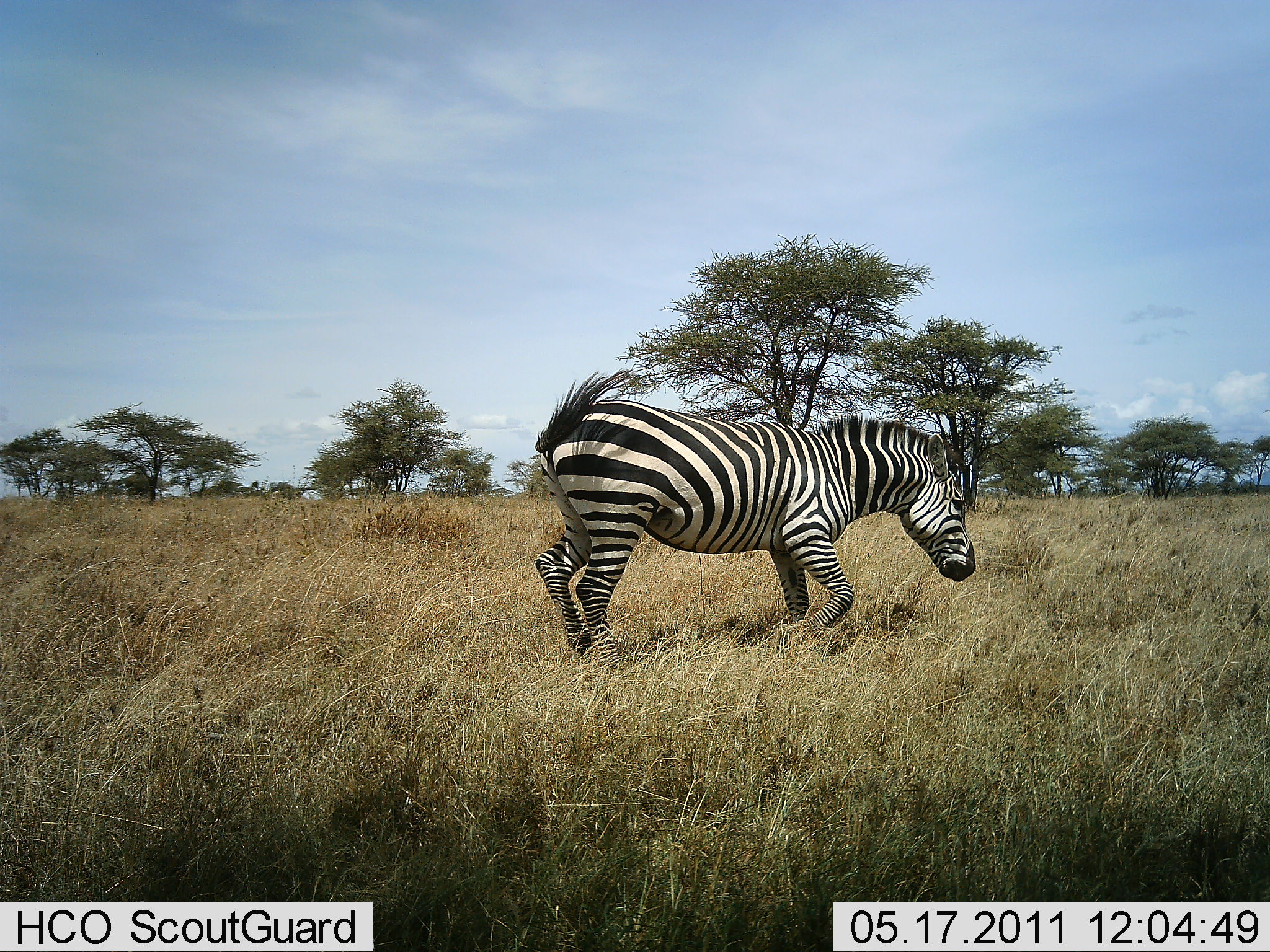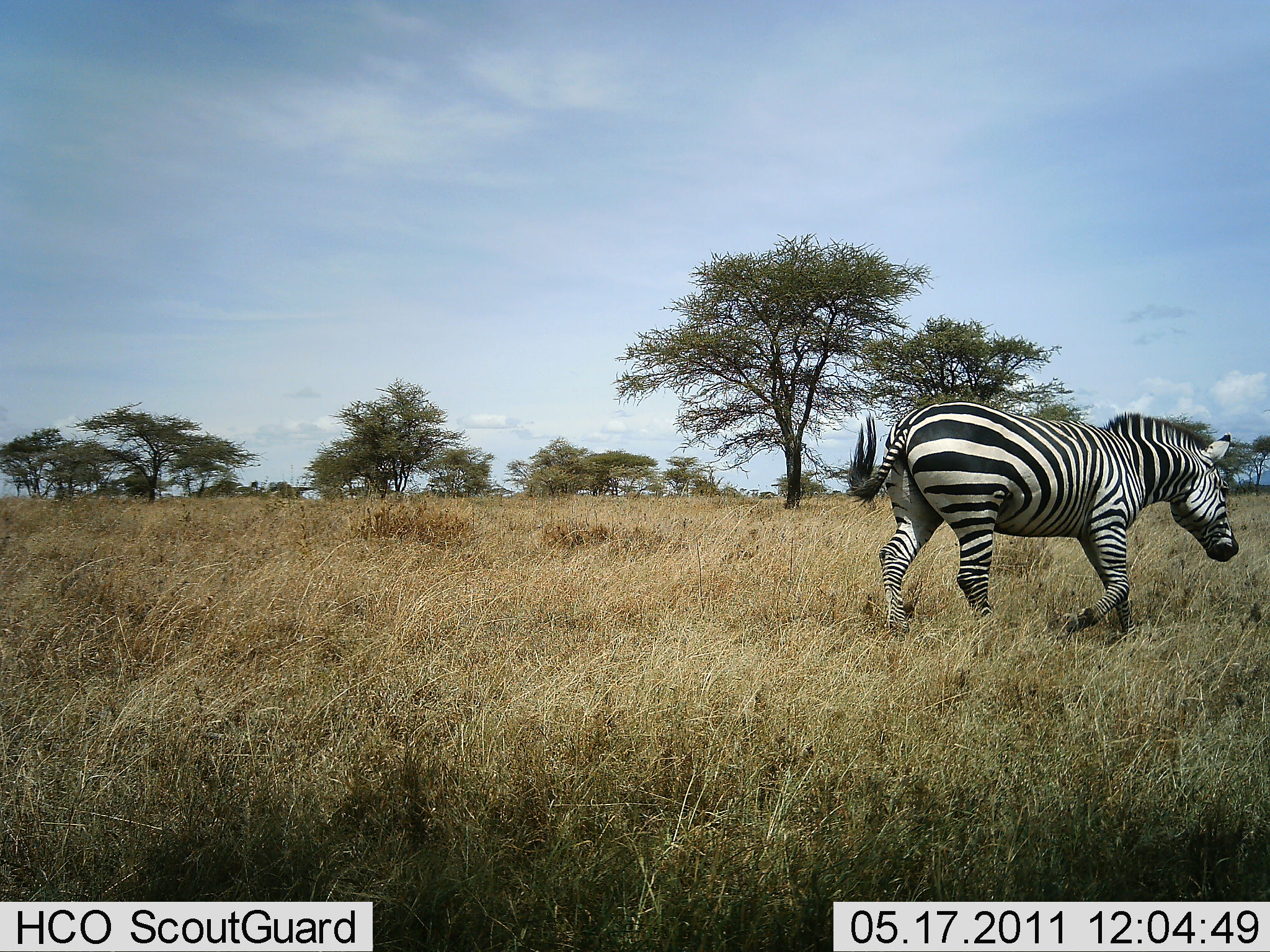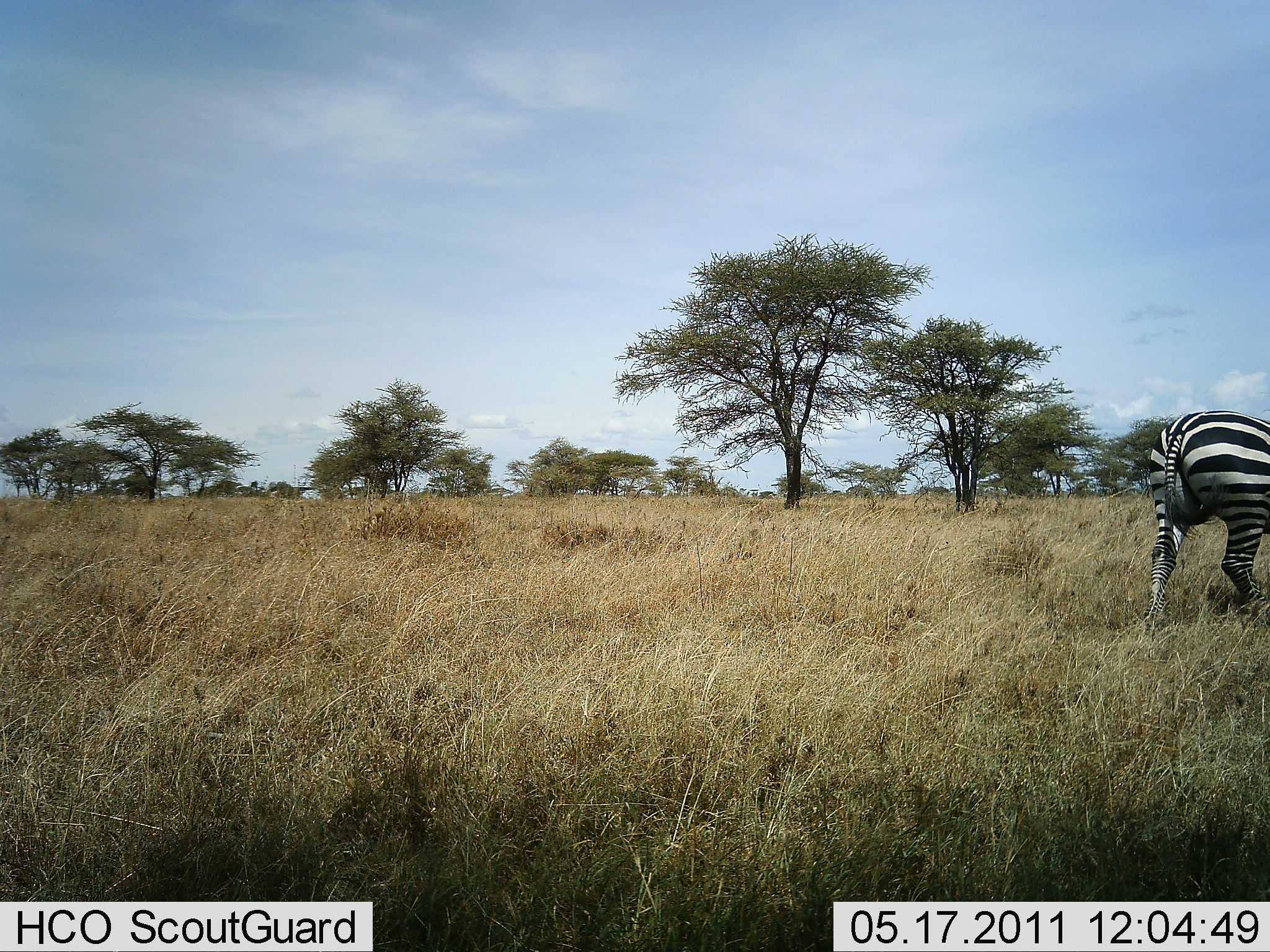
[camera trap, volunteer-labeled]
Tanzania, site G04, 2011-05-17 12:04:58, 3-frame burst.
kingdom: Animalia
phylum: Chordata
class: Mammalia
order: Perissodactyla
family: Equidae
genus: Equus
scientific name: Equus quagga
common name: plains zebra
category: zebra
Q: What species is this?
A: Zebra (plains zebra) (Equus quagga).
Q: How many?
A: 1.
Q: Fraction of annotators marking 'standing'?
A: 0%.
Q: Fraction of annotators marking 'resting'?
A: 0%.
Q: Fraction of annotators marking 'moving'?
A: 100%.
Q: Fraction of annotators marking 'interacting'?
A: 0%.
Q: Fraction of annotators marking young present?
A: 0%.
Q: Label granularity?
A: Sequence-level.